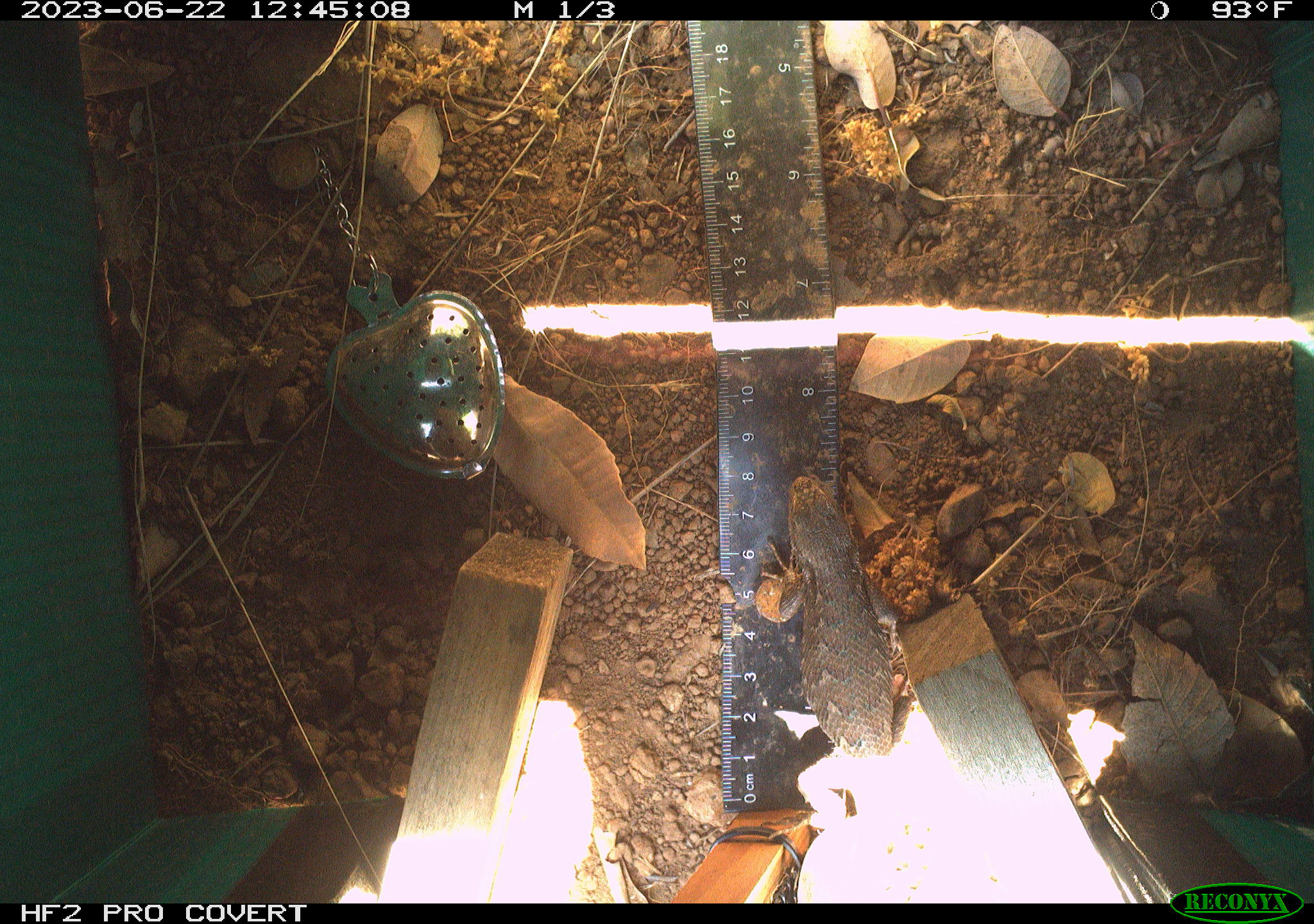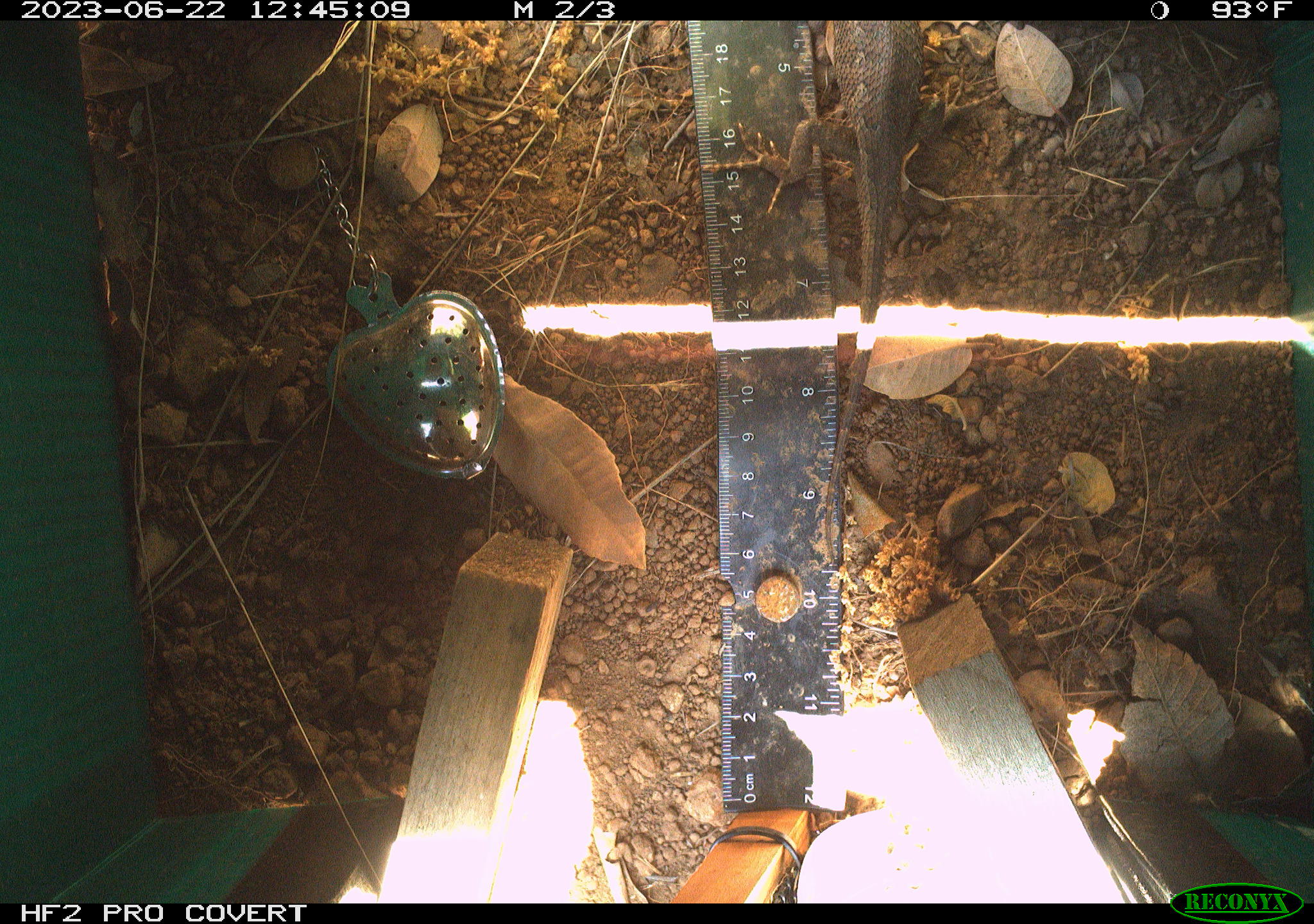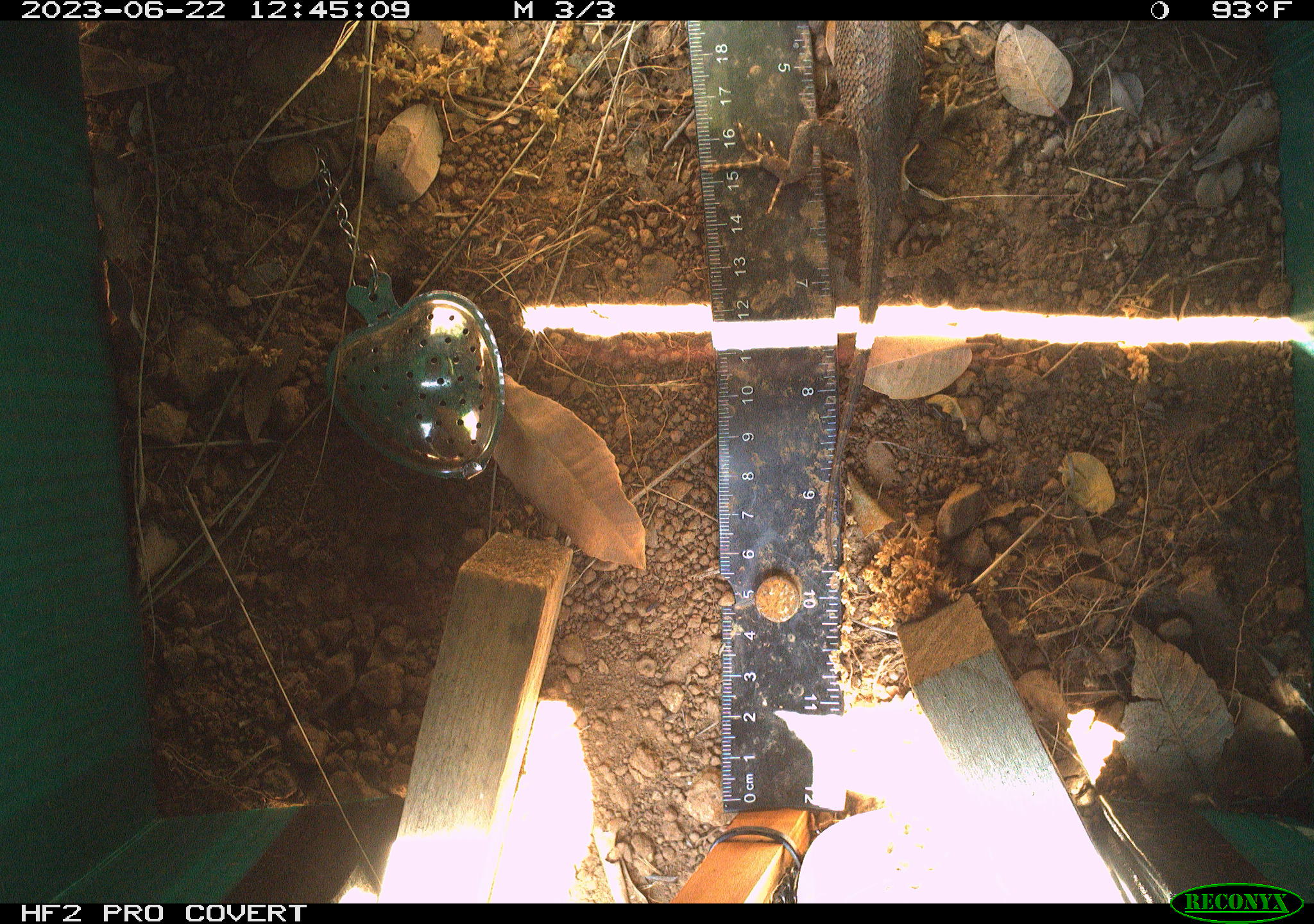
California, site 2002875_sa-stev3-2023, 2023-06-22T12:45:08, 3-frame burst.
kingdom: Animalia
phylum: Chordata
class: Reptilia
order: Squamata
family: Phrynosomatidae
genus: Sceloporus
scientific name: Sceloporus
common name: spiny lizards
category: sceloporus species